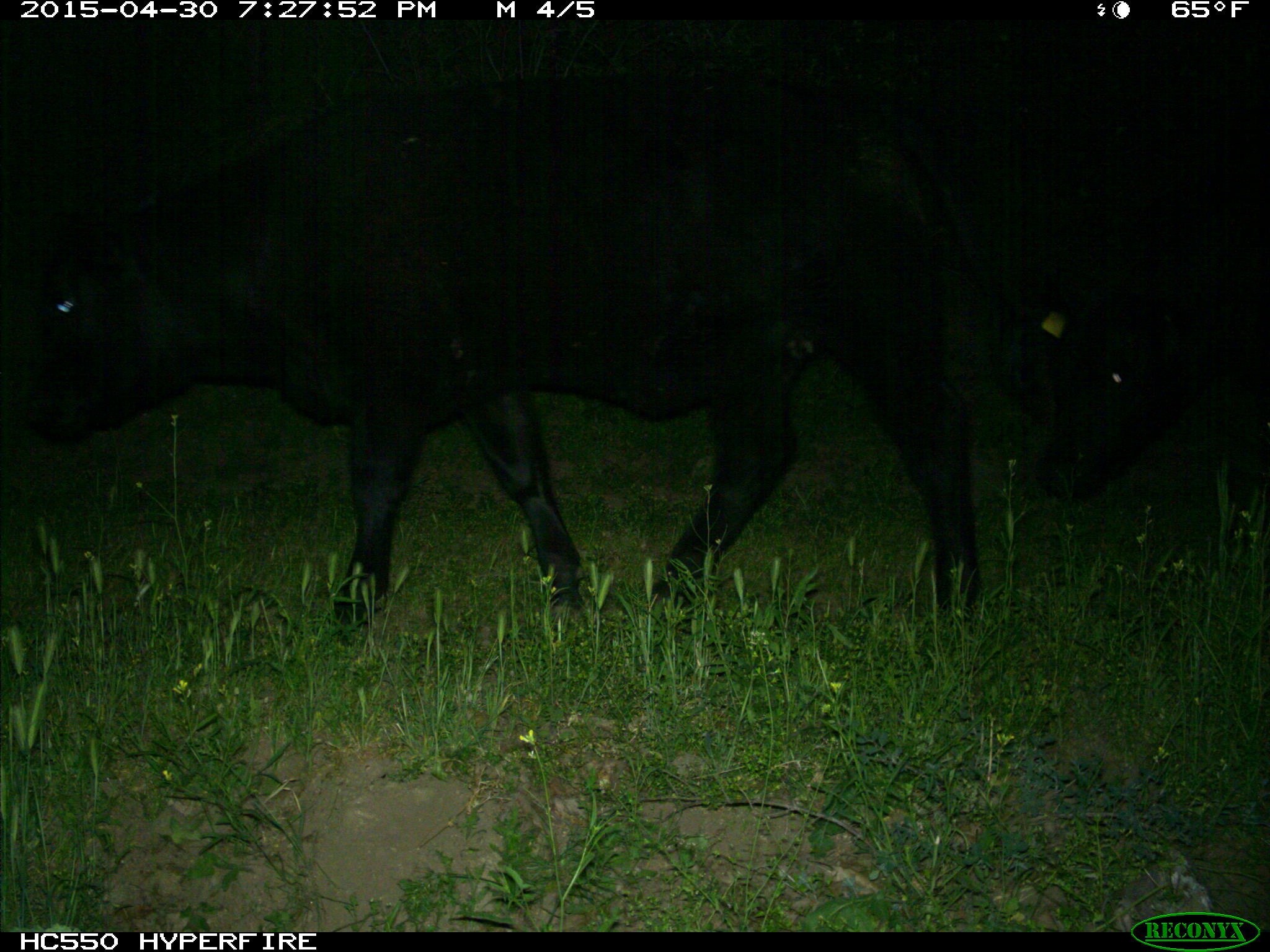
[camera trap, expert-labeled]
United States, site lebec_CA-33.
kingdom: Animalia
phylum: Chordata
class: Mammalia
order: Artiodactyla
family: Bovidae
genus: Bos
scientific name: Bos taurus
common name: domestic cow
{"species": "Bos taurus (domestic cow)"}